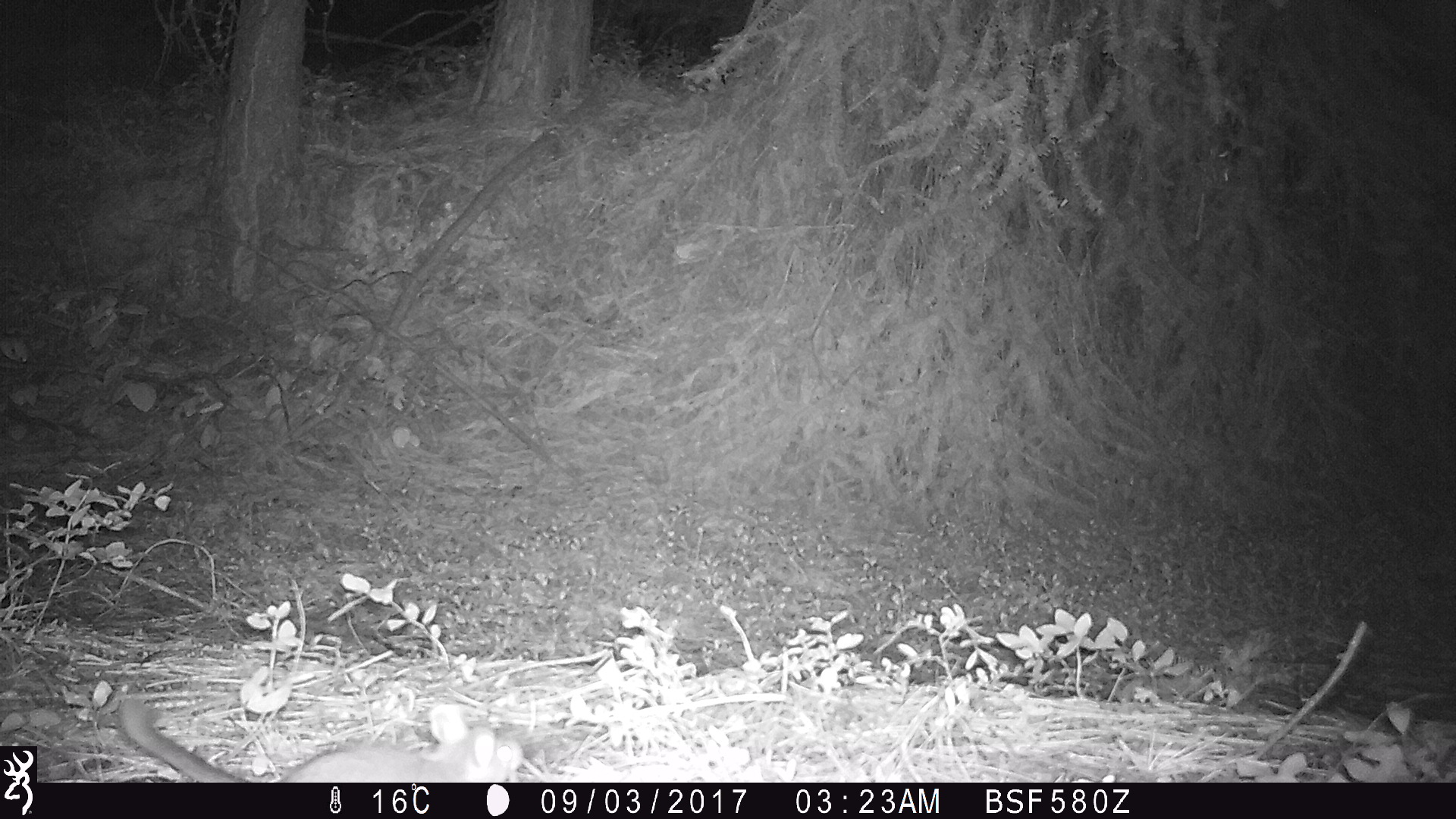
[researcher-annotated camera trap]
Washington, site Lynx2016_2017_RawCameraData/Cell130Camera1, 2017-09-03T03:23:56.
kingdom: Animalia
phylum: Chordata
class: Mammalia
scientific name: Mammalia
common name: small mammal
Small mammal (Mammalia). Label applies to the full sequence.